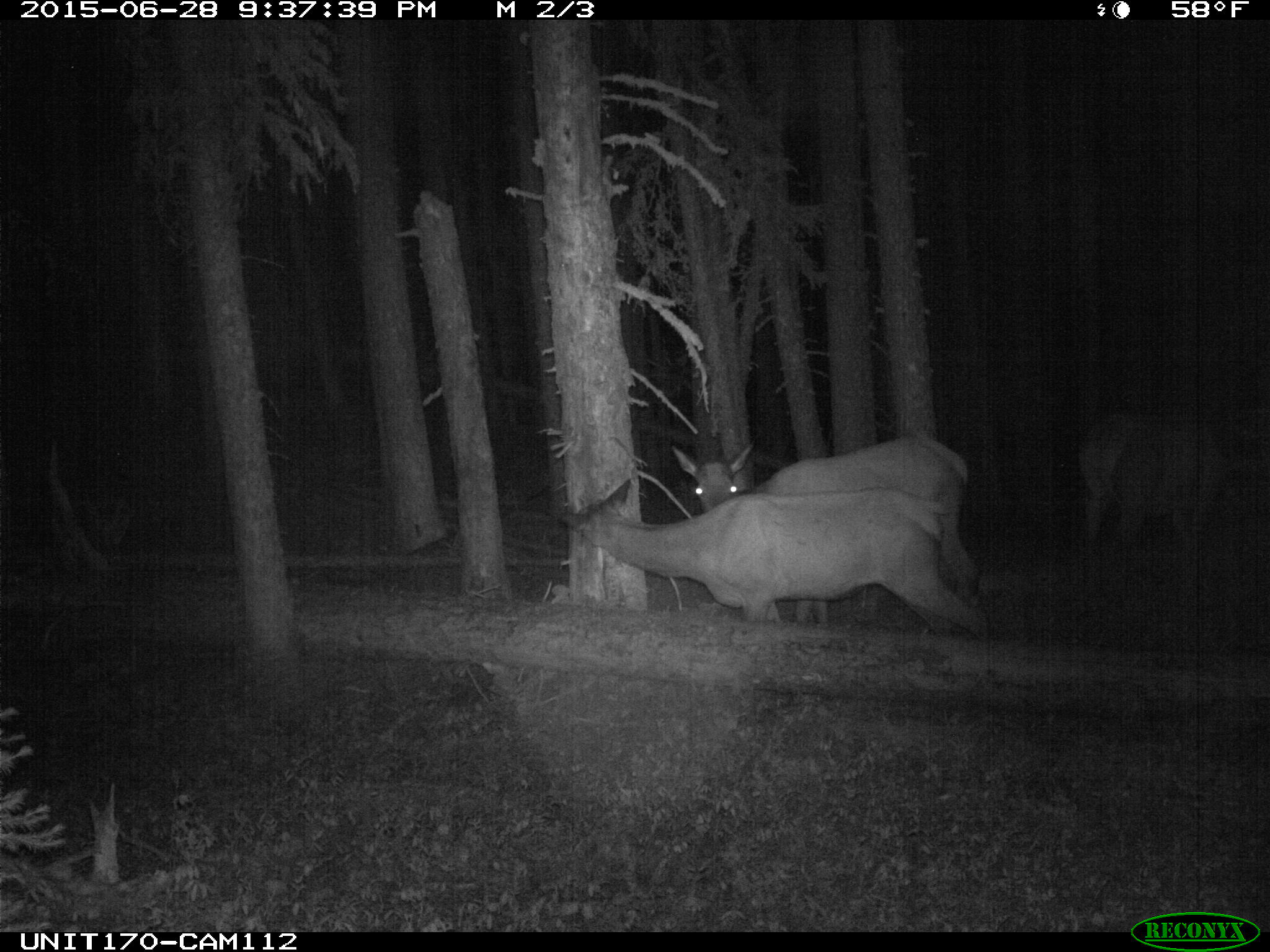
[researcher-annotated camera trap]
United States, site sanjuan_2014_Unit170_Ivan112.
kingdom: Animalia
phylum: Chordata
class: Mammalia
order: Artiodactyla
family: Cervidae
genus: Cervus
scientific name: Cervus elaphus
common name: red deer